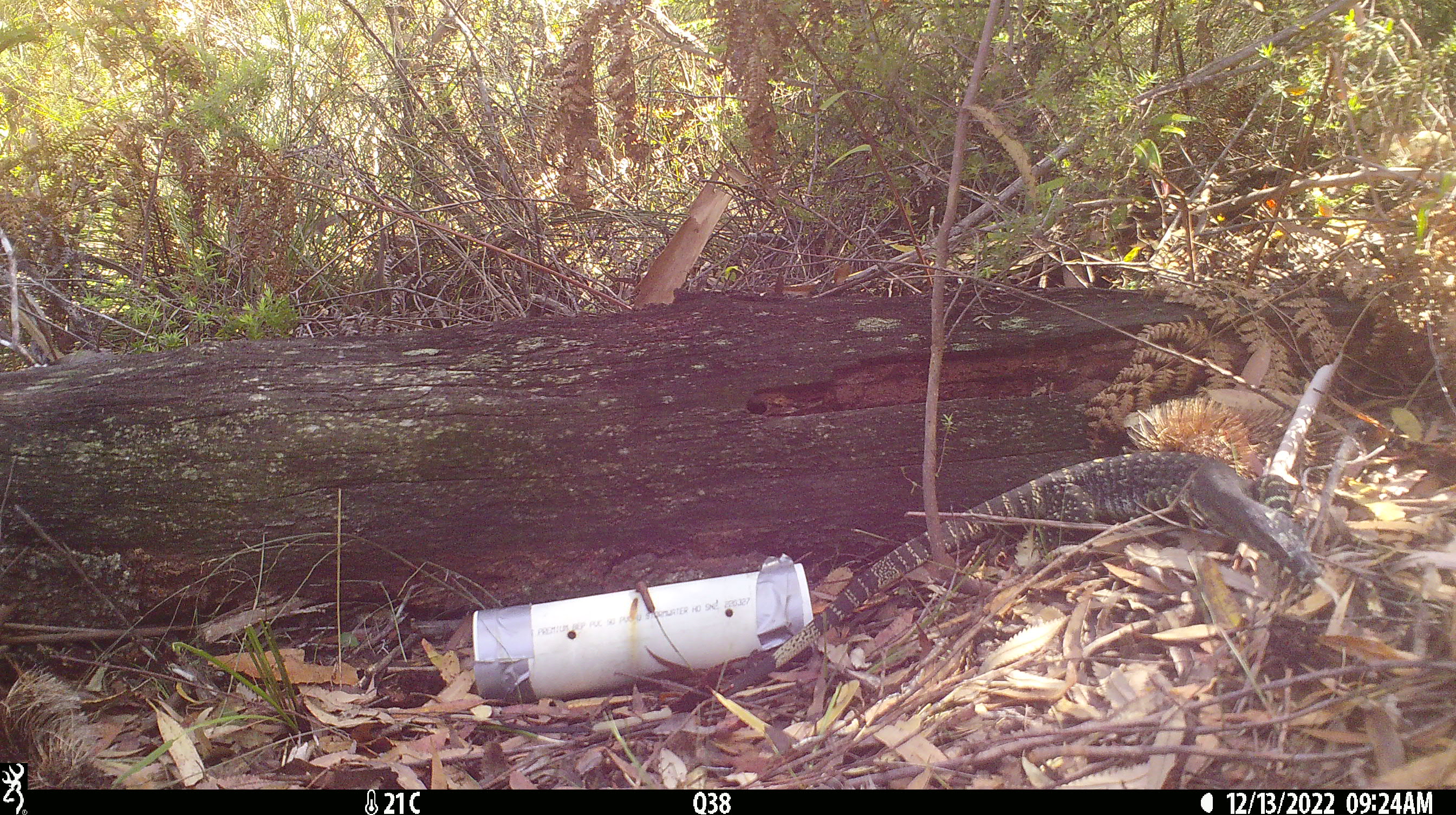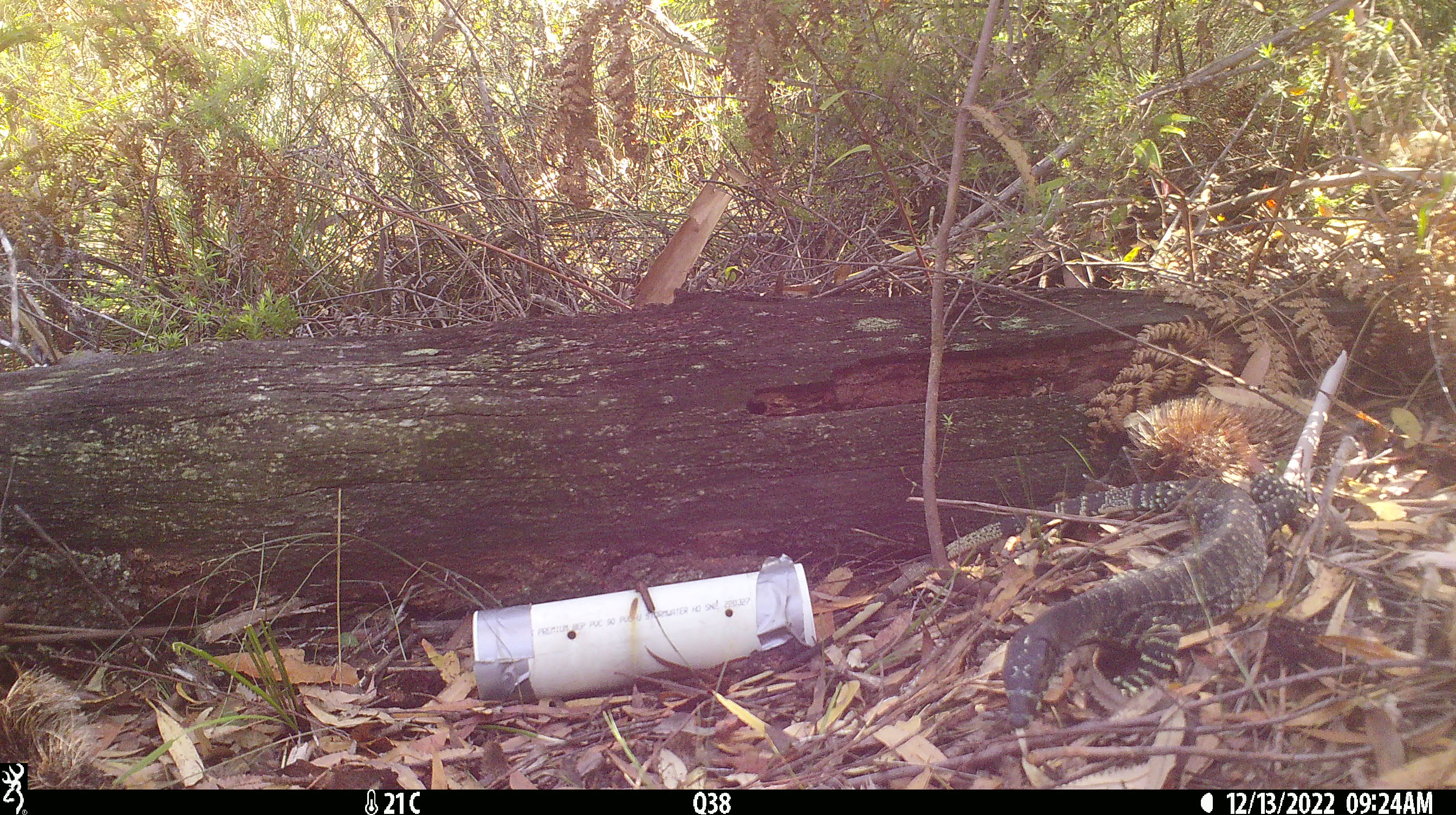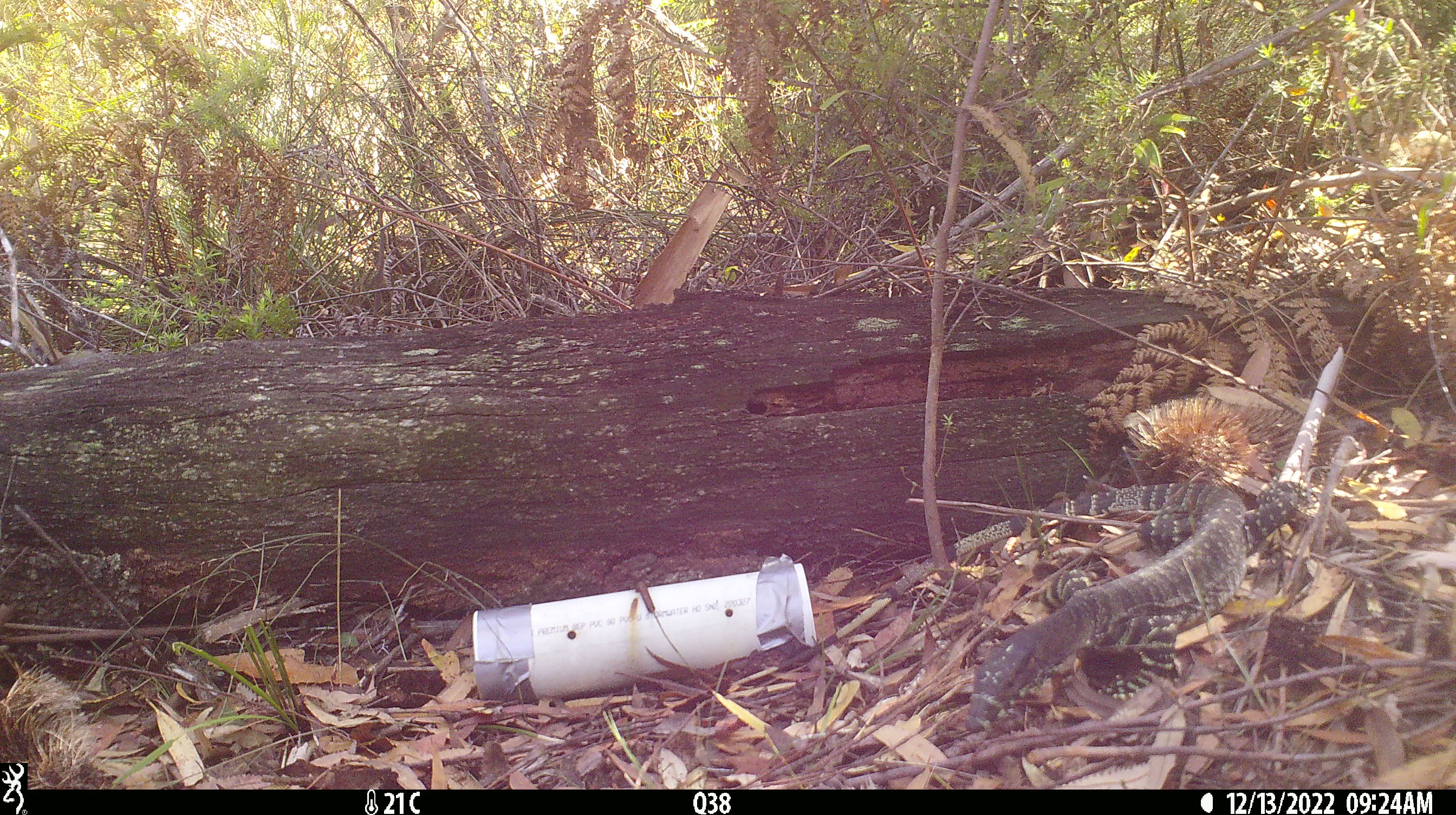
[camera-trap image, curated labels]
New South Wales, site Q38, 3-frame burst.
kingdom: Animalia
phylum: Chordata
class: Reptilia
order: Squamata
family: Varanidae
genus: Varanus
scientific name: Varanus varius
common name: lace monitor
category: goanna